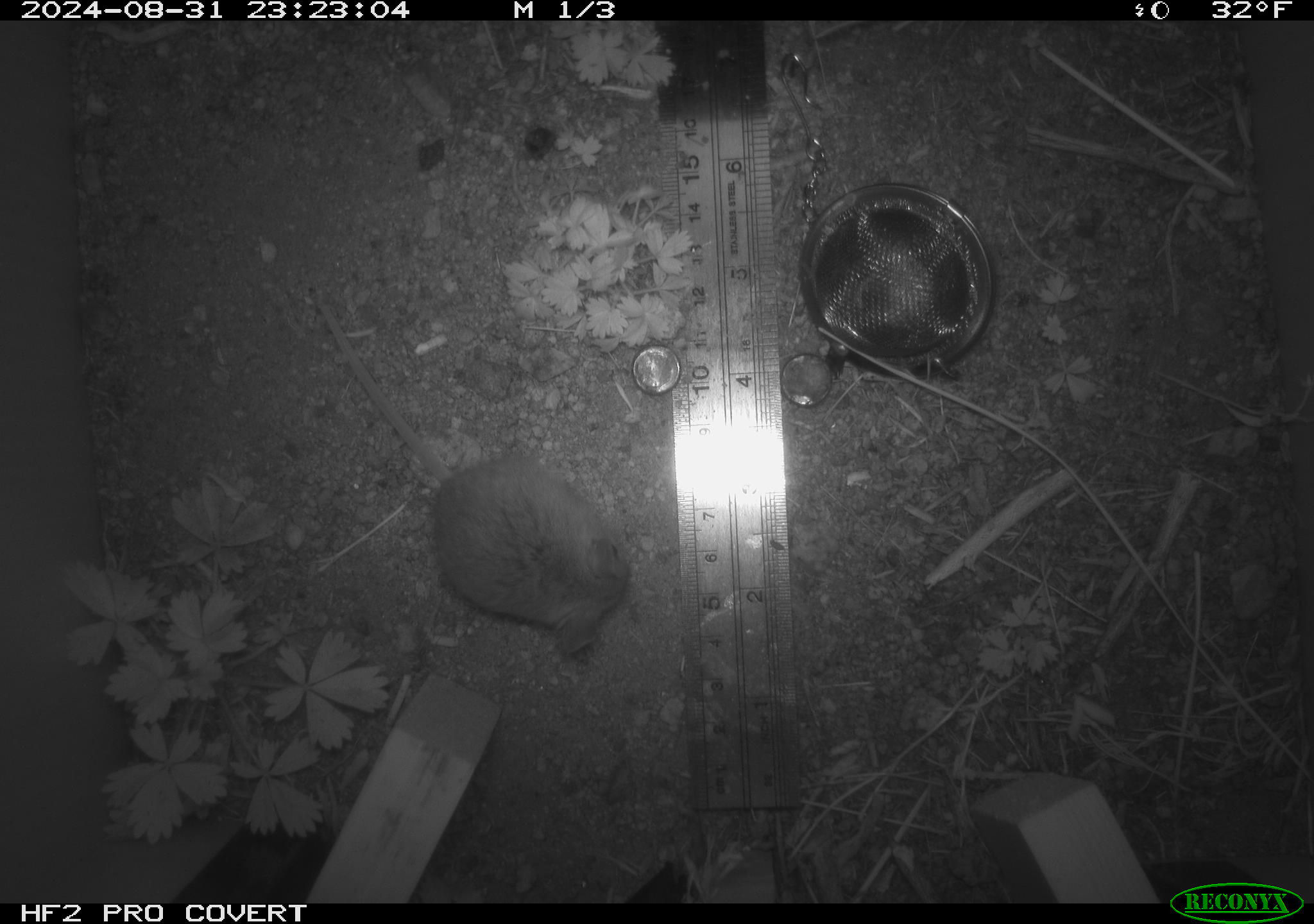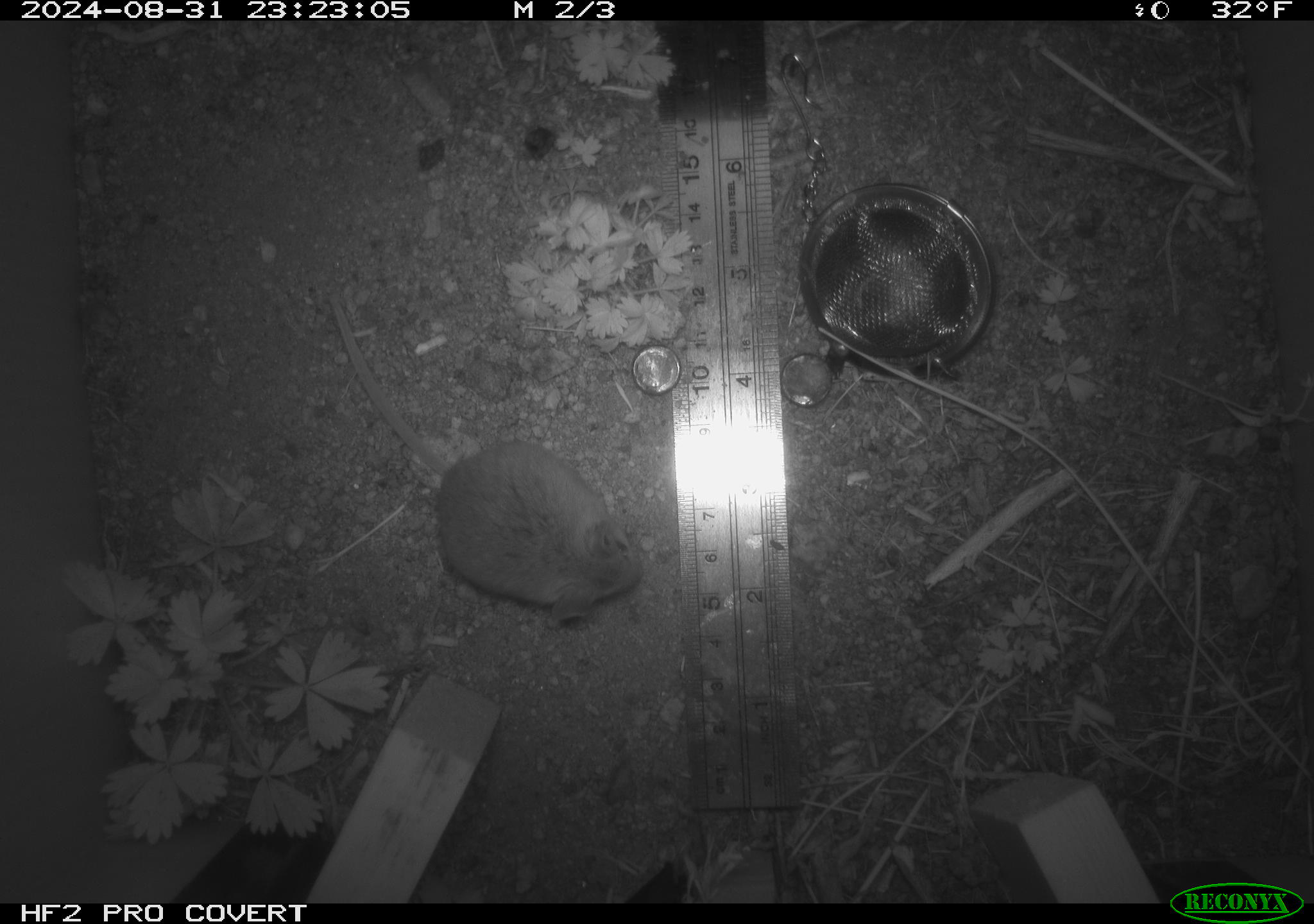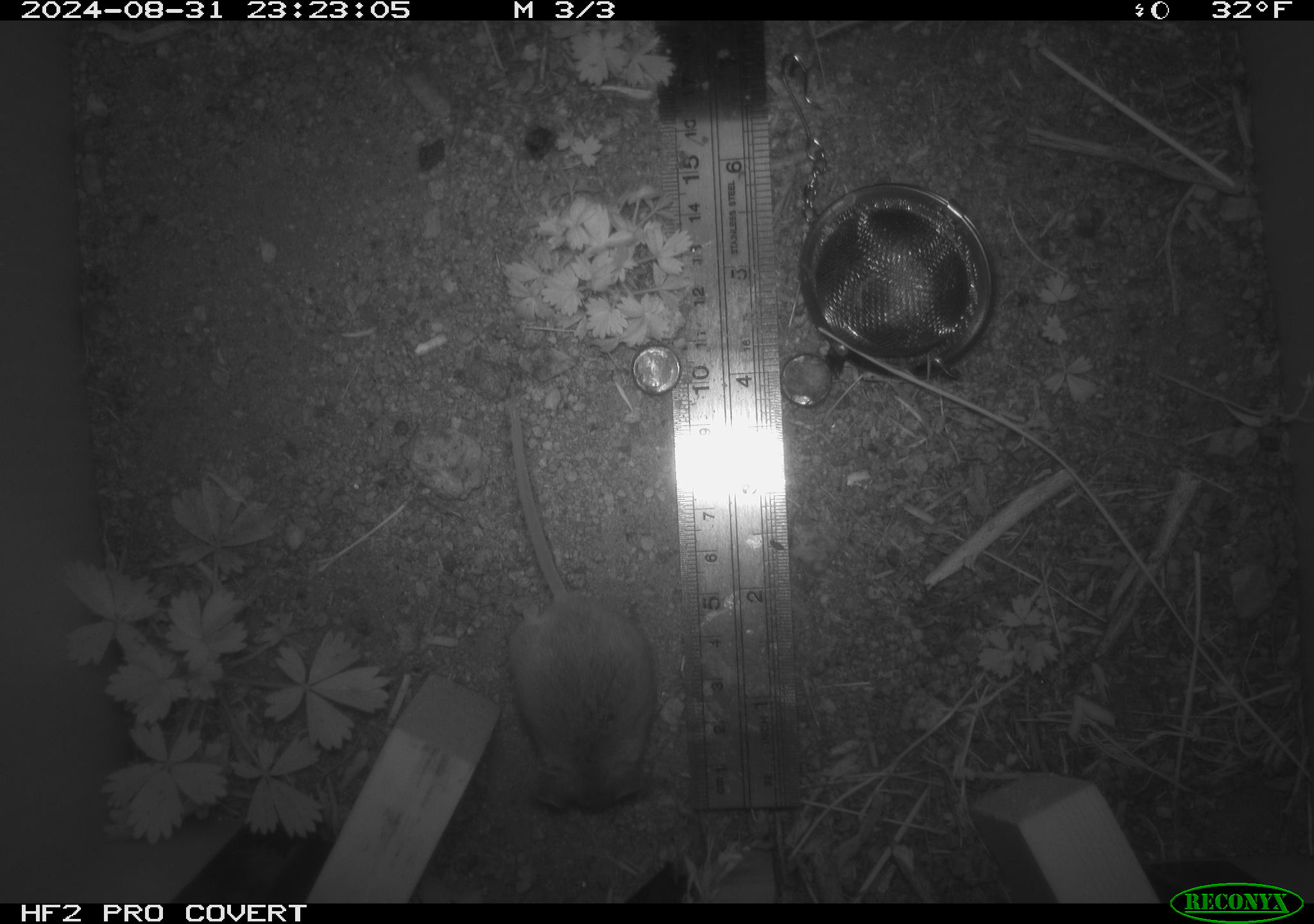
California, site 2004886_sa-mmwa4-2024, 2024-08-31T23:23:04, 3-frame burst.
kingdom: Animalia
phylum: Chordata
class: Mammalia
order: Rodentia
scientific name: Rodentia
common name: mouse species